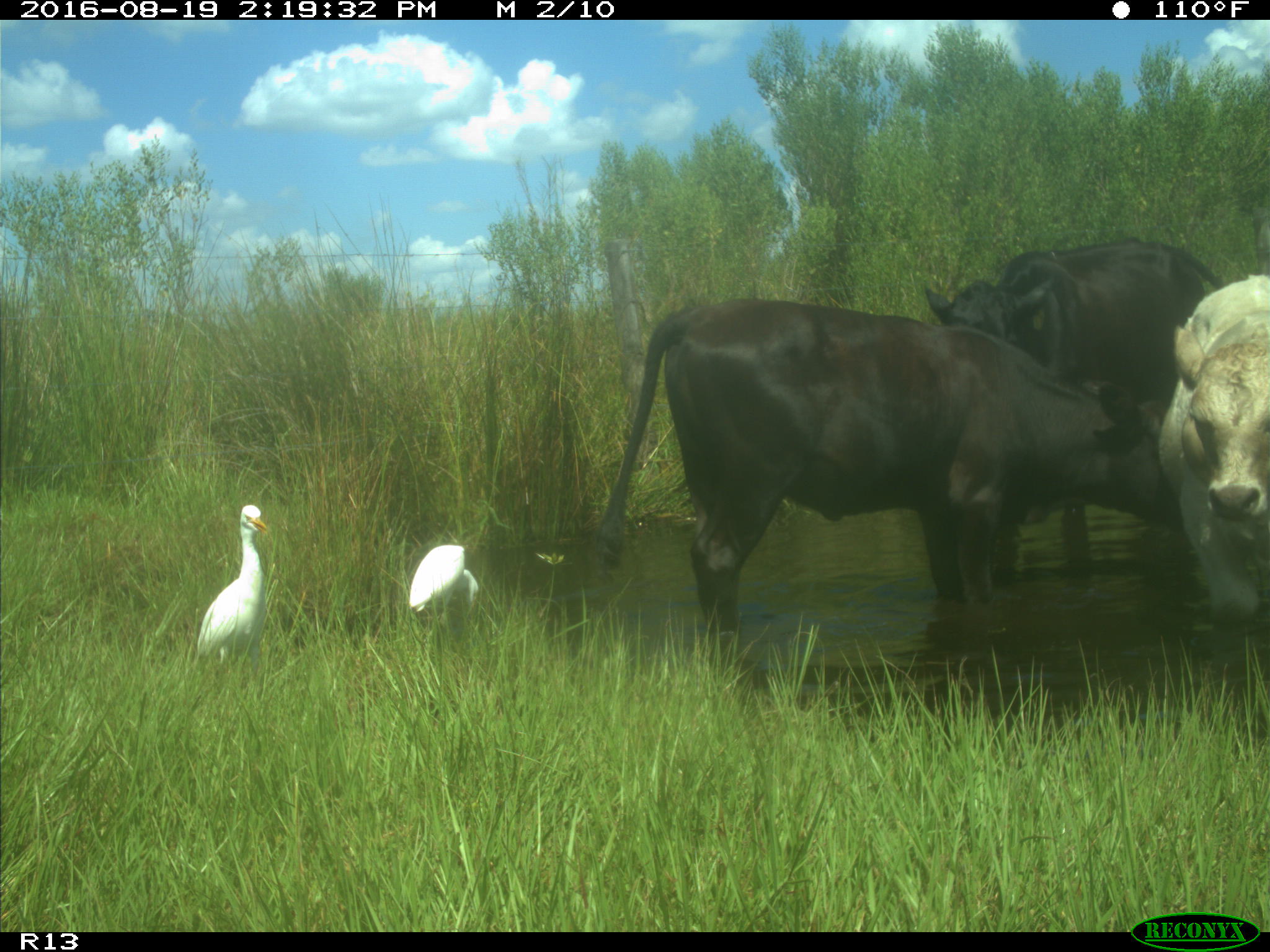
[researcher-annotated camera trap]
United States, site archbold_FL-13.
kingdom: Animalia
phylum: Chordata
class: Mammalia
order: Artiodactyla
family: Bovidae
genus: Bos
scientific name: Bos taurus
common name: domestic cow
Bos taurus (domestic cow).